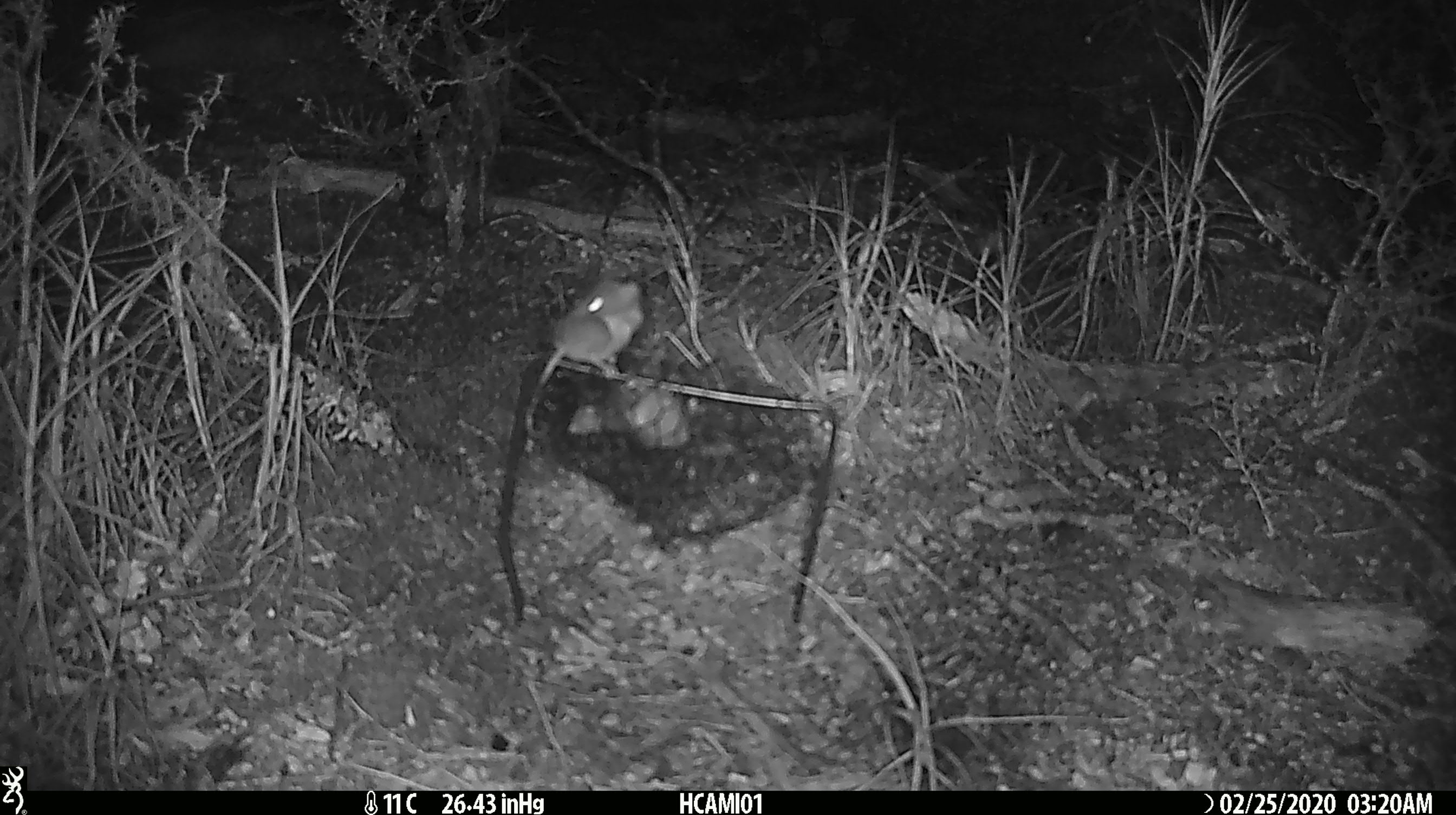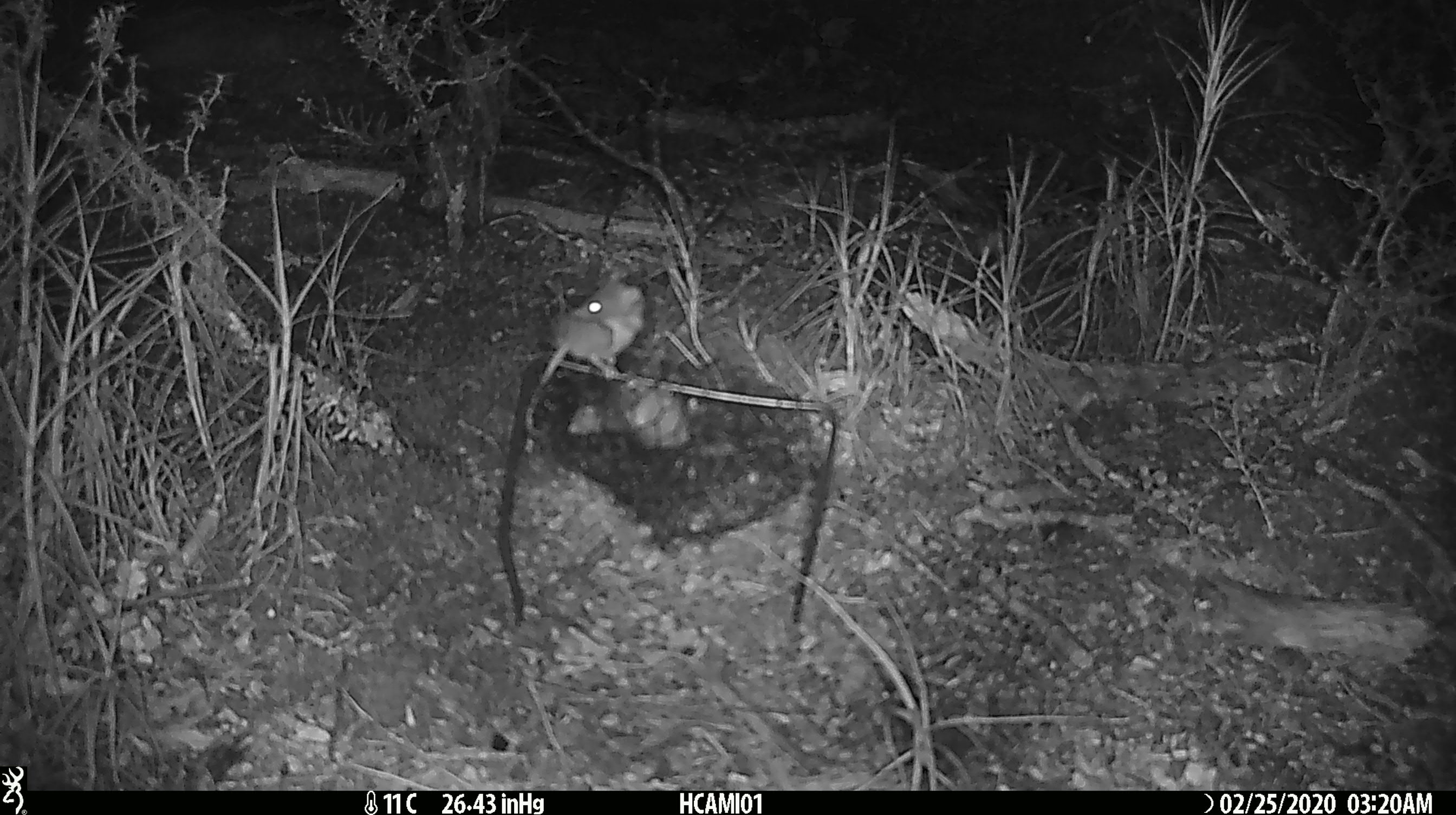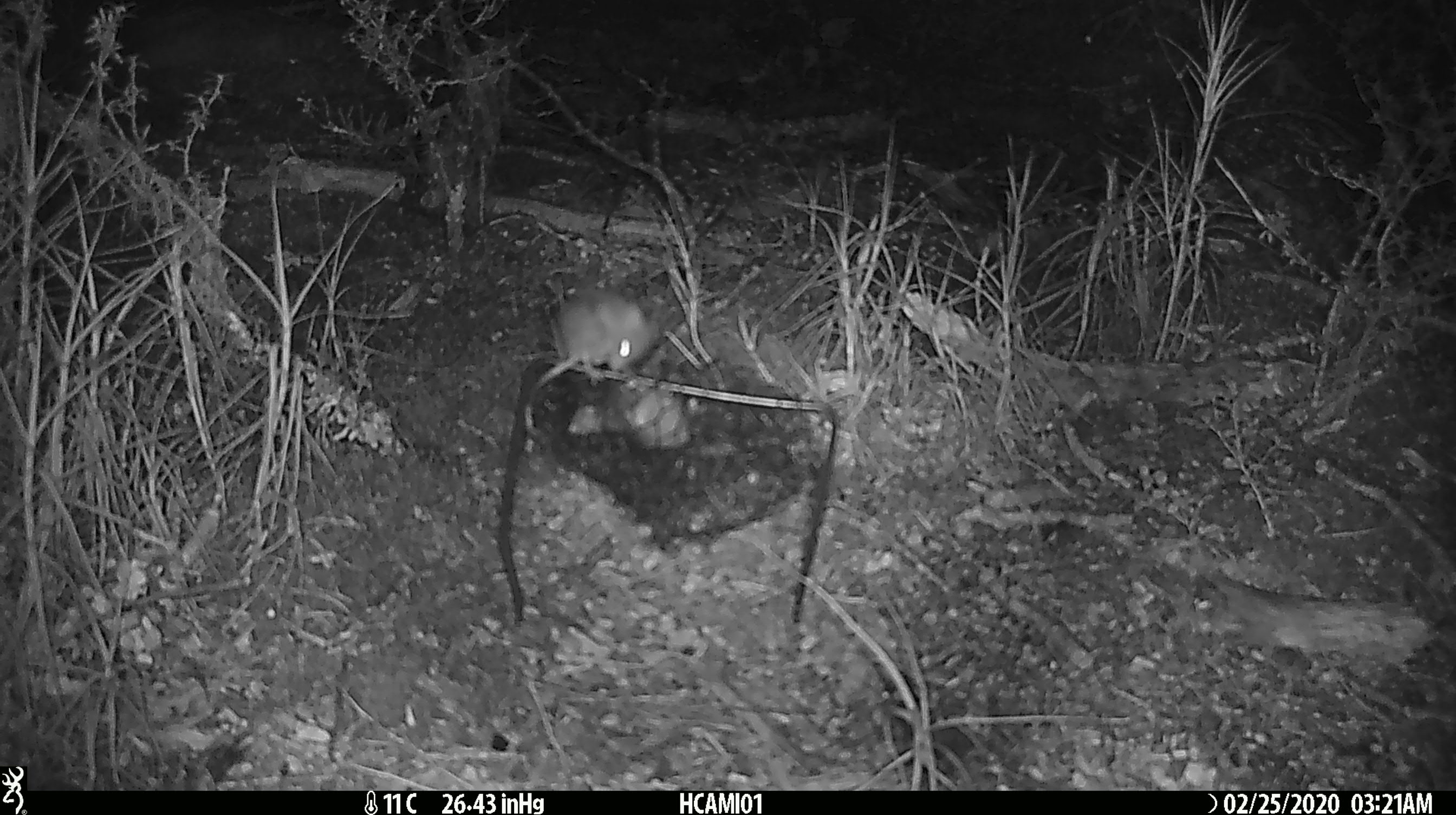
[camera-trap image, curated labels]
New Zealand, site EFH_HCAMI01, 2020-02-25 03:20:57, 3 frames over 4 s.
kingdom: Animalia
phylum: Chordata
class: Mammalia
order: Rodentia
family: Muridae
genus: Mus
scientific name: Mus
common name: mouse